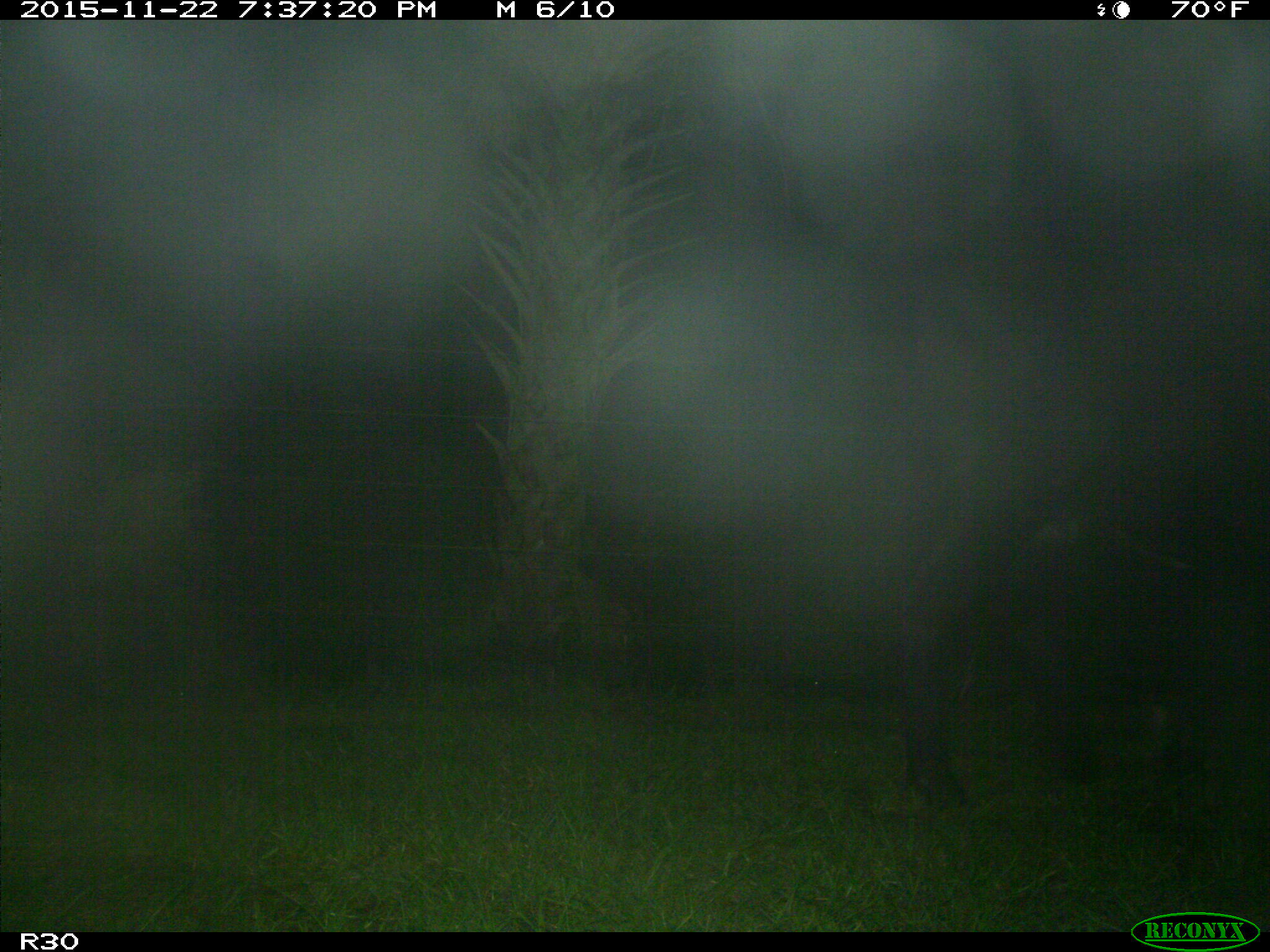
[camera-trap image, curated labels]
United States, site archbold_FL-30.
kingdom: Animalia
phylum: Chordata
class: Mammalia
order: Artiodactyla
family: Bovidae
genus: Bos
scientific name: Bos taurus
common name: domestic cow